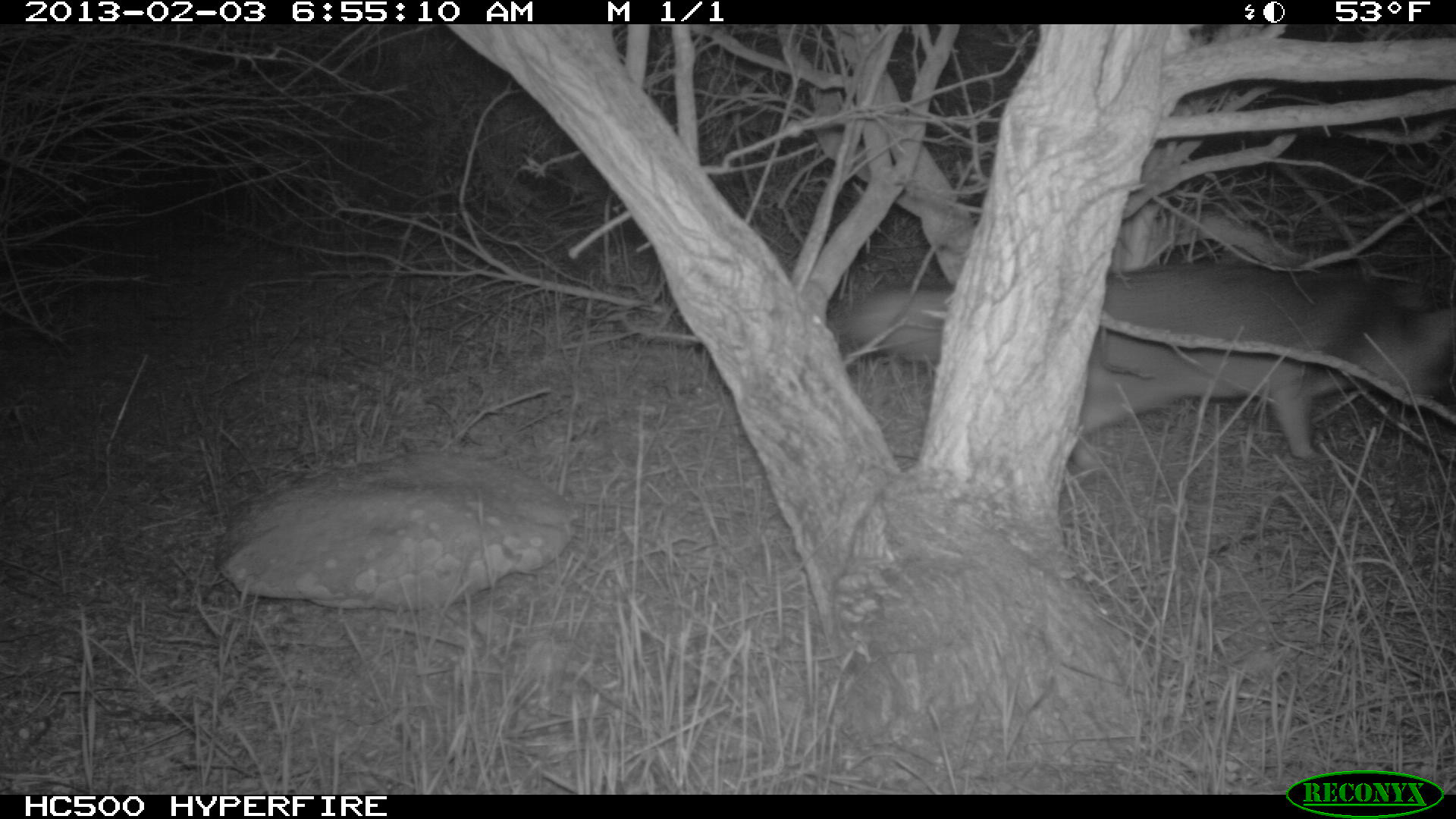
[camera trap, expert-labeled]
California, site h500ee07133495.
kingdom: Animalia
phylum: Chordata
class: Mammalia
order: Carnivora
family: Canidae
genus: Urocyon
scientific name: Urocyon littoralis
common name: island fox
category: fox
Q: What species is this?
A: Fox (island fox) (Urocyon littoralis).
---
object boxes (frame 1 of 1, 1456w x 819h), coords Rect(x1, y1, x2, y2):
fox: Rect(848, 259, 1455, 477)